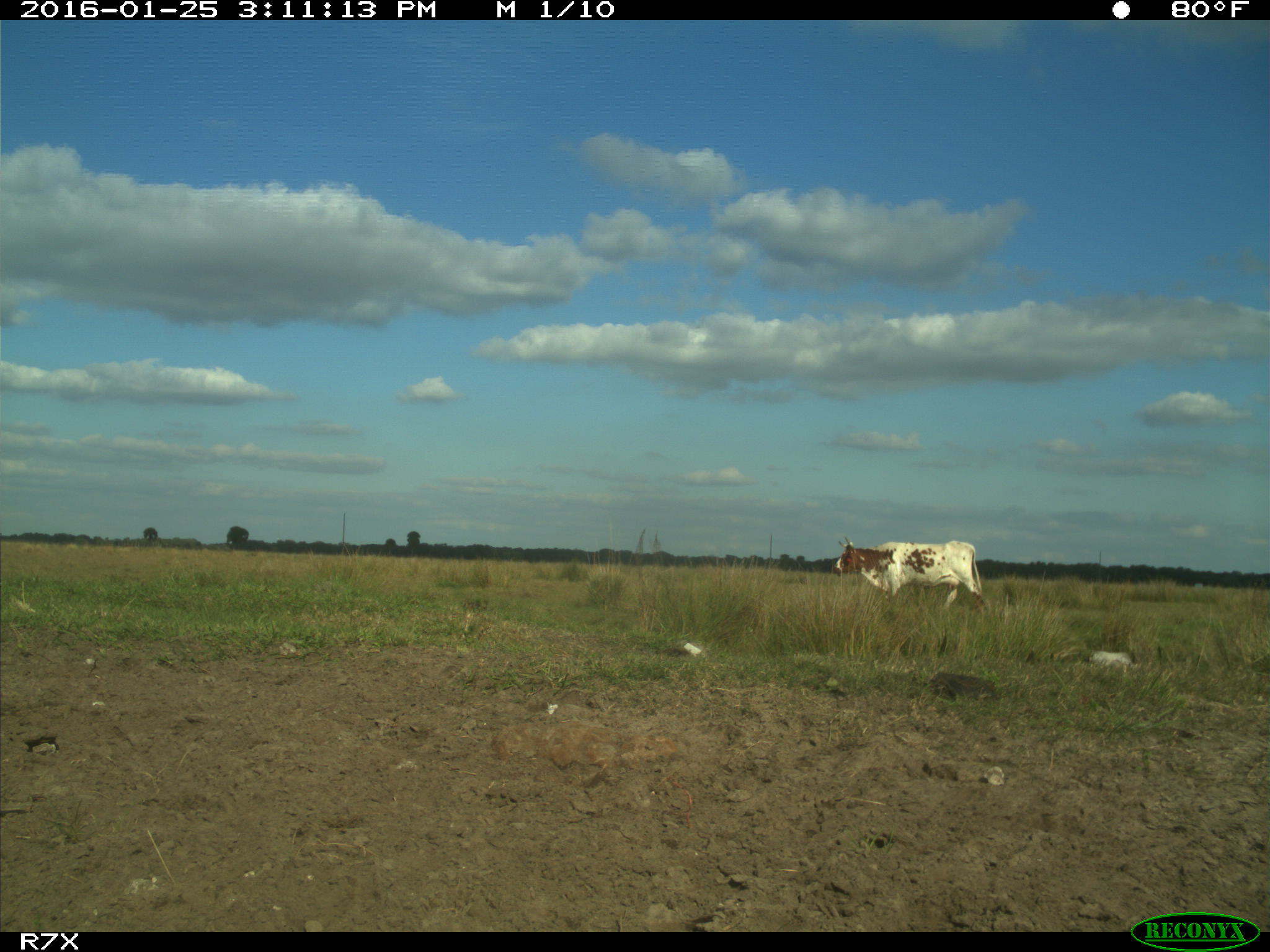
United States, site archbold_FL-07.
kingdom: Animalia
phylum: Chordata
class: Mammalia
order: Artiodactyla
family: Bovidae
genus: Bos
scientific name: Bos taurus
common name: domestic cow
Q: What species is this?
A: Bos taurus (domestic cow).